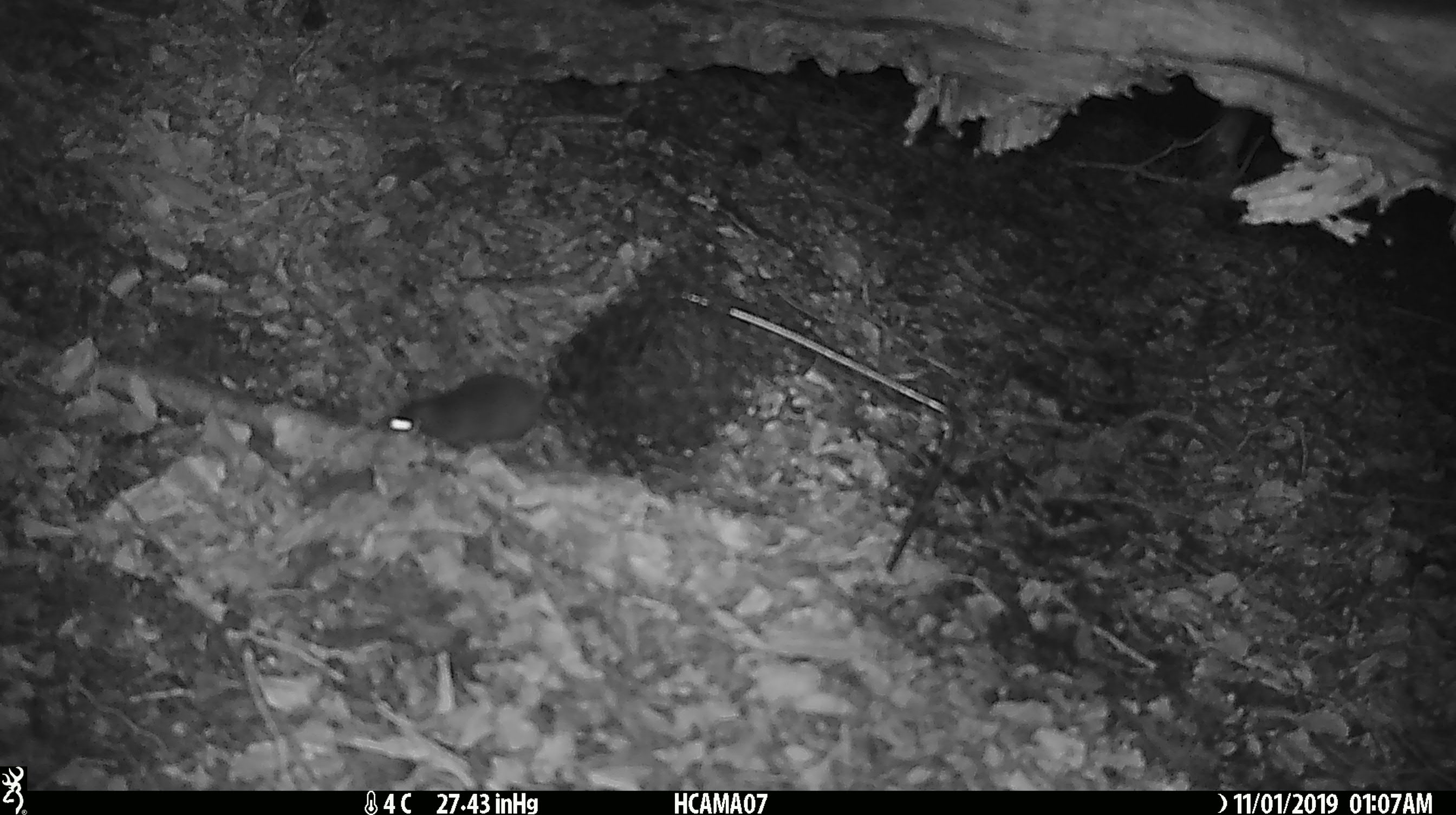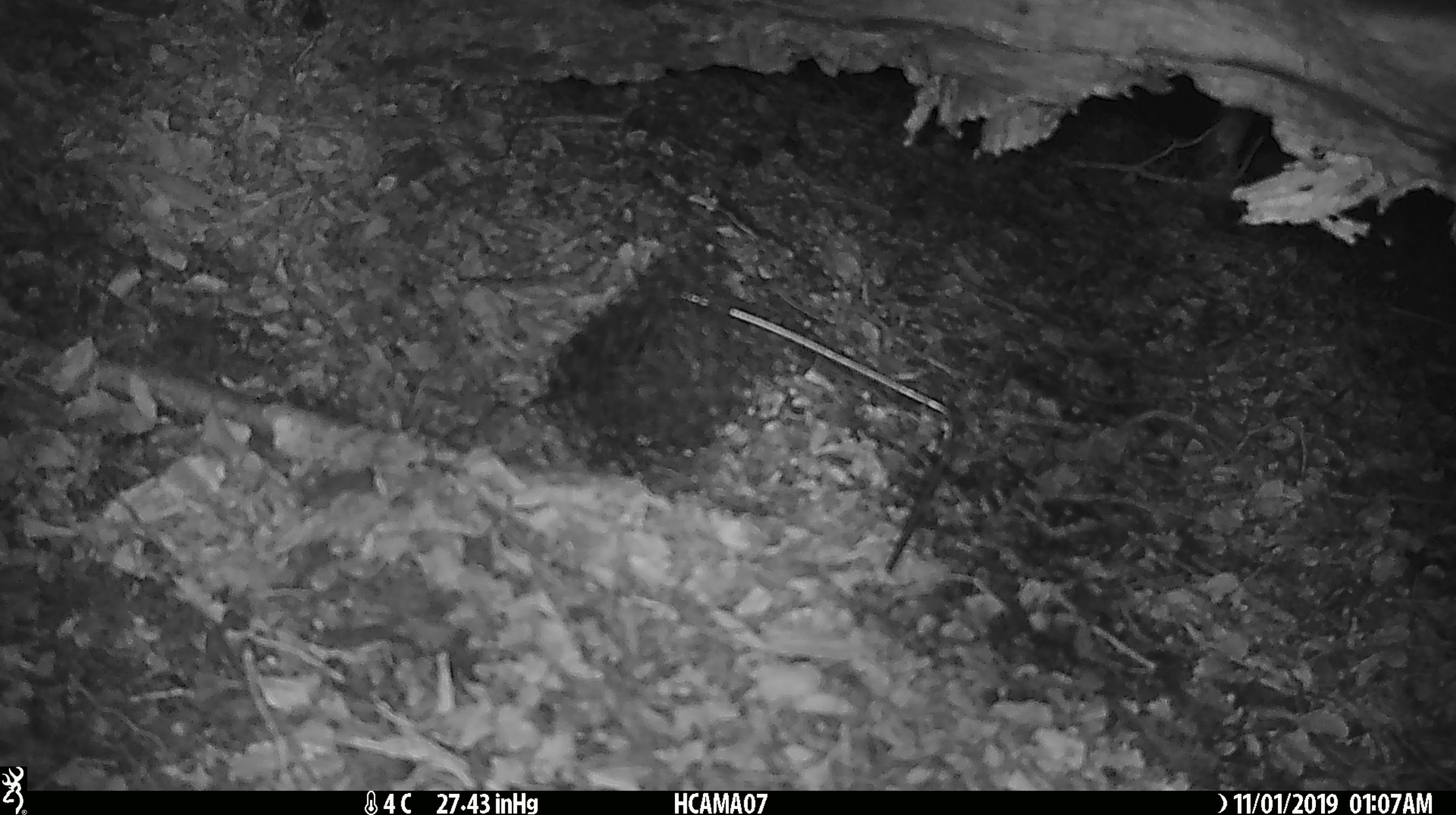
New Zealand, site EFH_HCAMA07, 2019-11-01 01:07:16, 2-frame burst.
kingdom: Animalia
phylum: Chordata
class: Mammalia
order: Rodentia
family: Muridae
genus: Mus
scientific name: Mus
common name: mouse